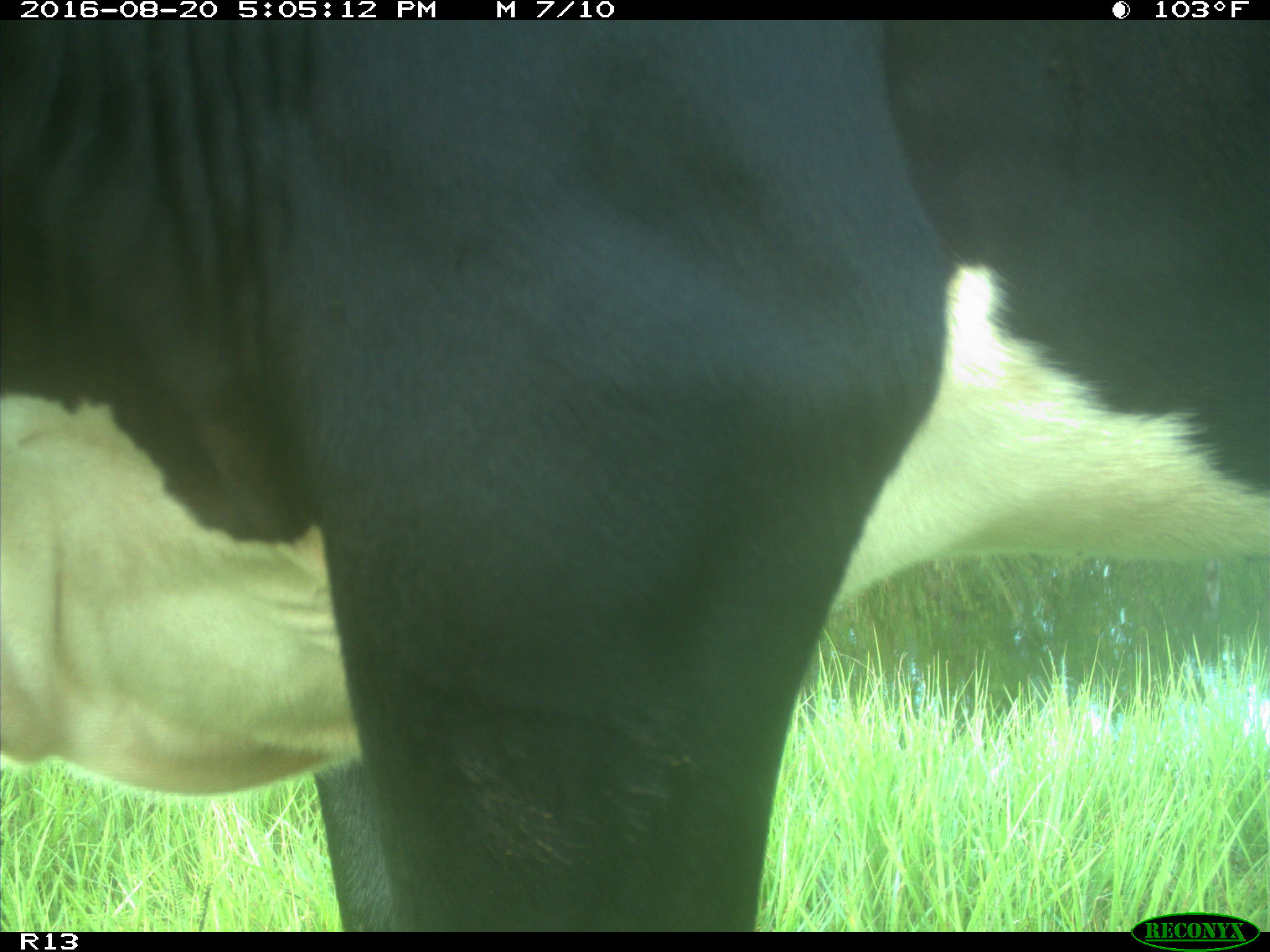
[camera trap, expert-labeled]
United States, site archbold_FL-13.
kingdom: Animalia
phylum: Chordata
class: Mammalia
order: Artiodactyla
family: Bovidae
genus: Bos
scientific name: Bos taurus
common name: domestic cow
Bos taurus (domestic cow).